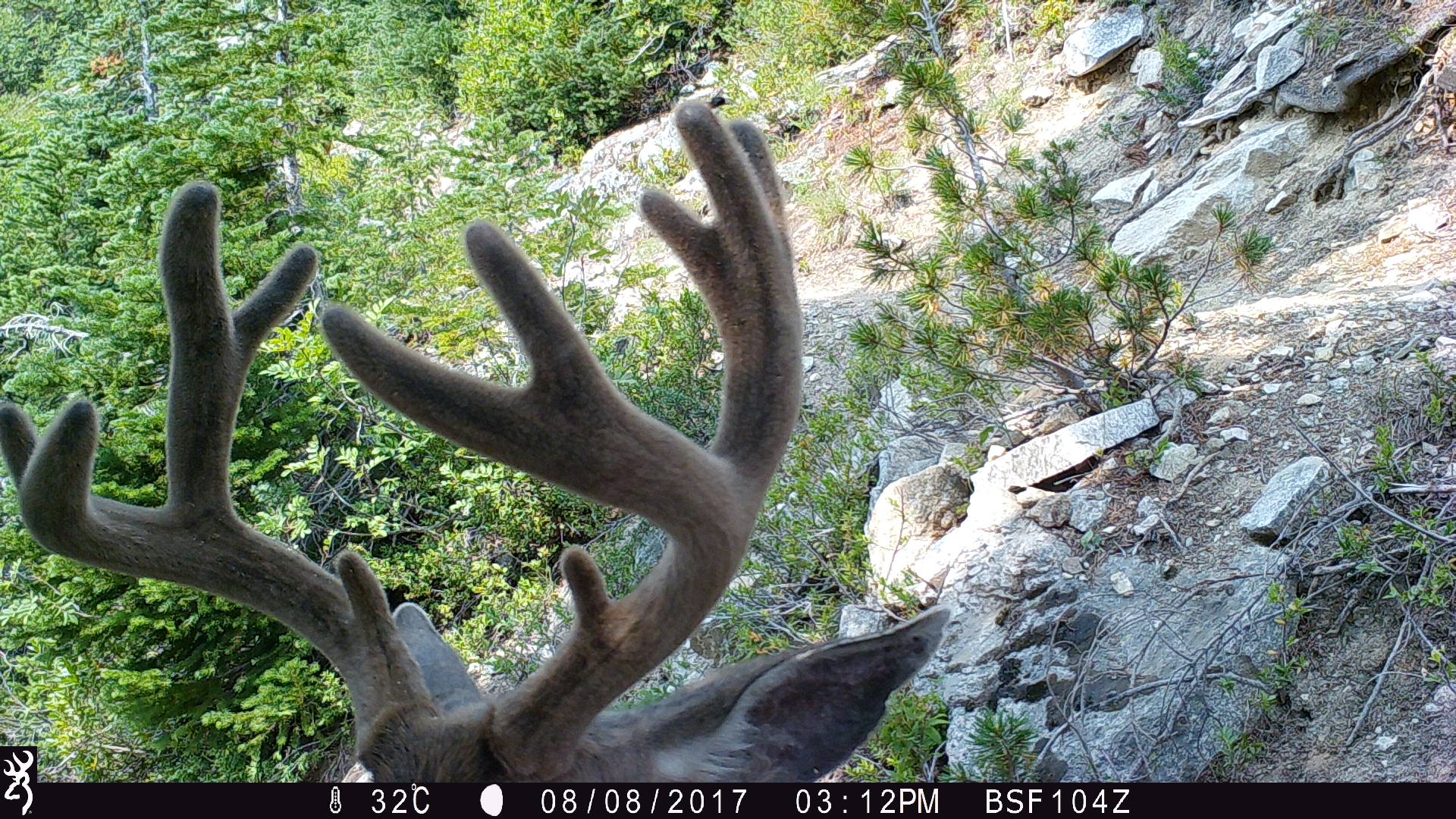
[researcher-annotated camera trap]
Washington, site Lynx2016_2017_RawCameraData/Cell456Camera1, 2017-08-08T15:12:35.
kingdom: Animalia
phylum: Chordata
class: Mammalia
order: Artiodactyla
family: Cervidae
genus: Odocoileus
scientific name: Odocoileus hemionus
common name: mule deer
Odocoileus hemionus (mule deer). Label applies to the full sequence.